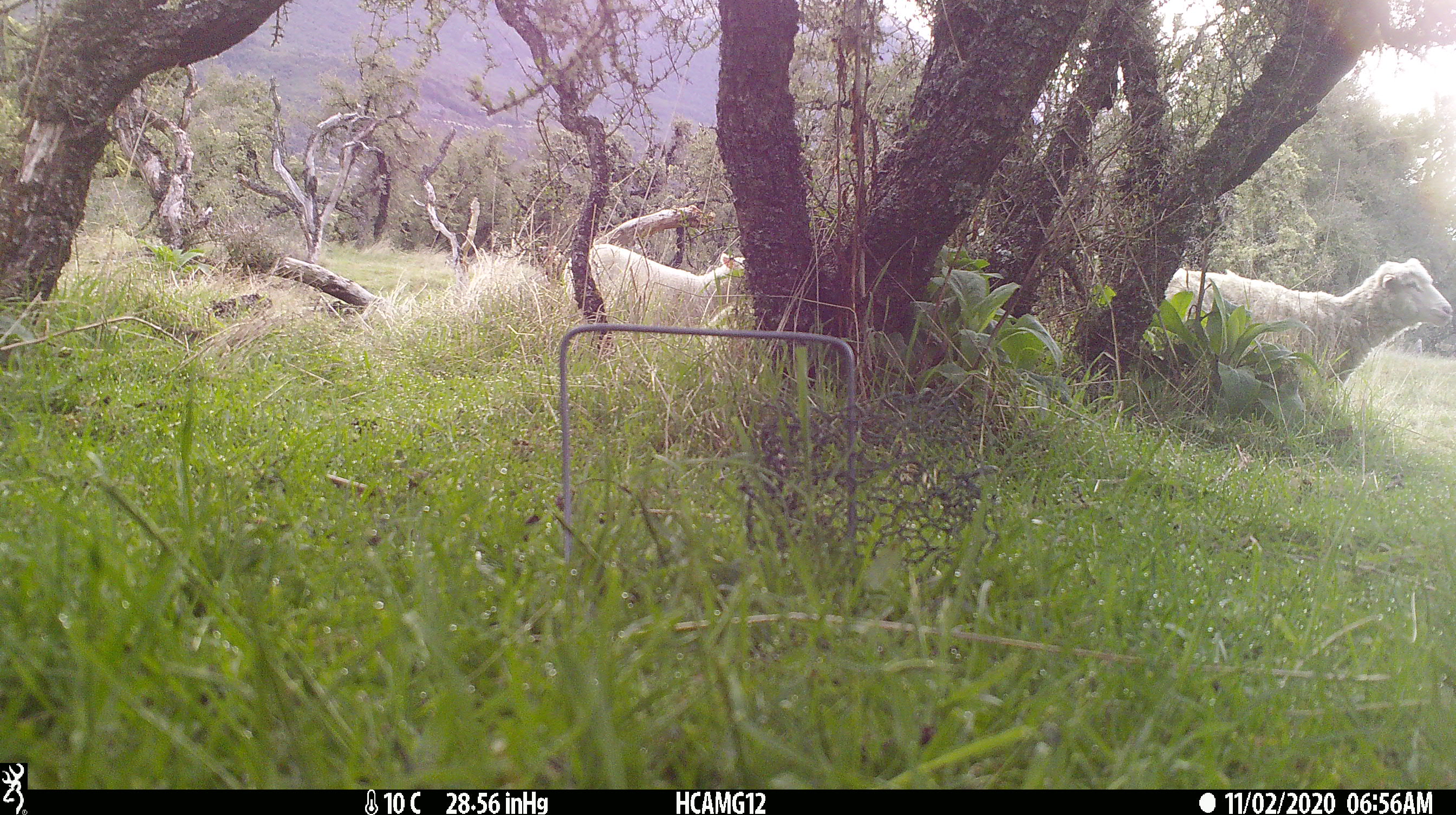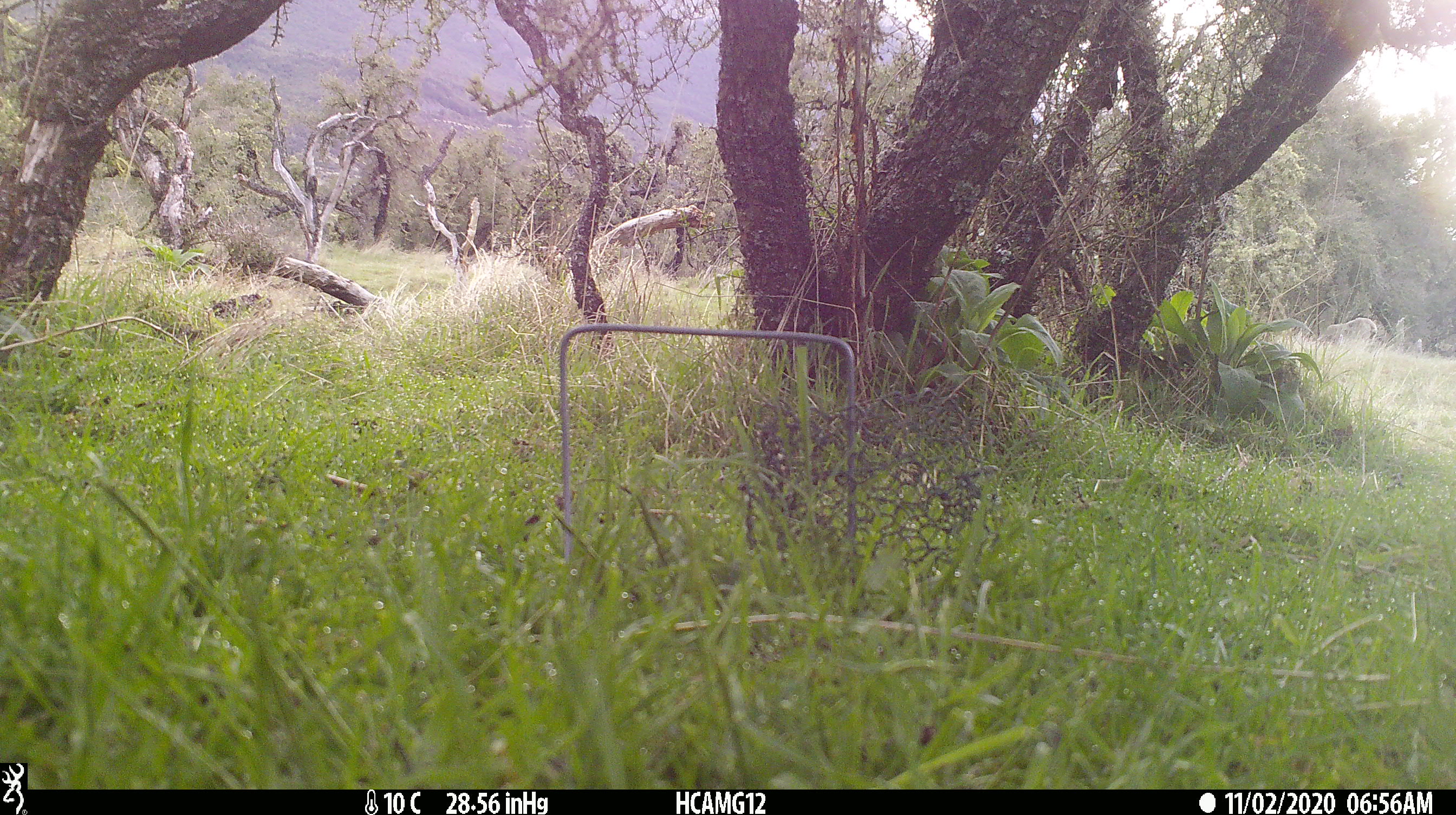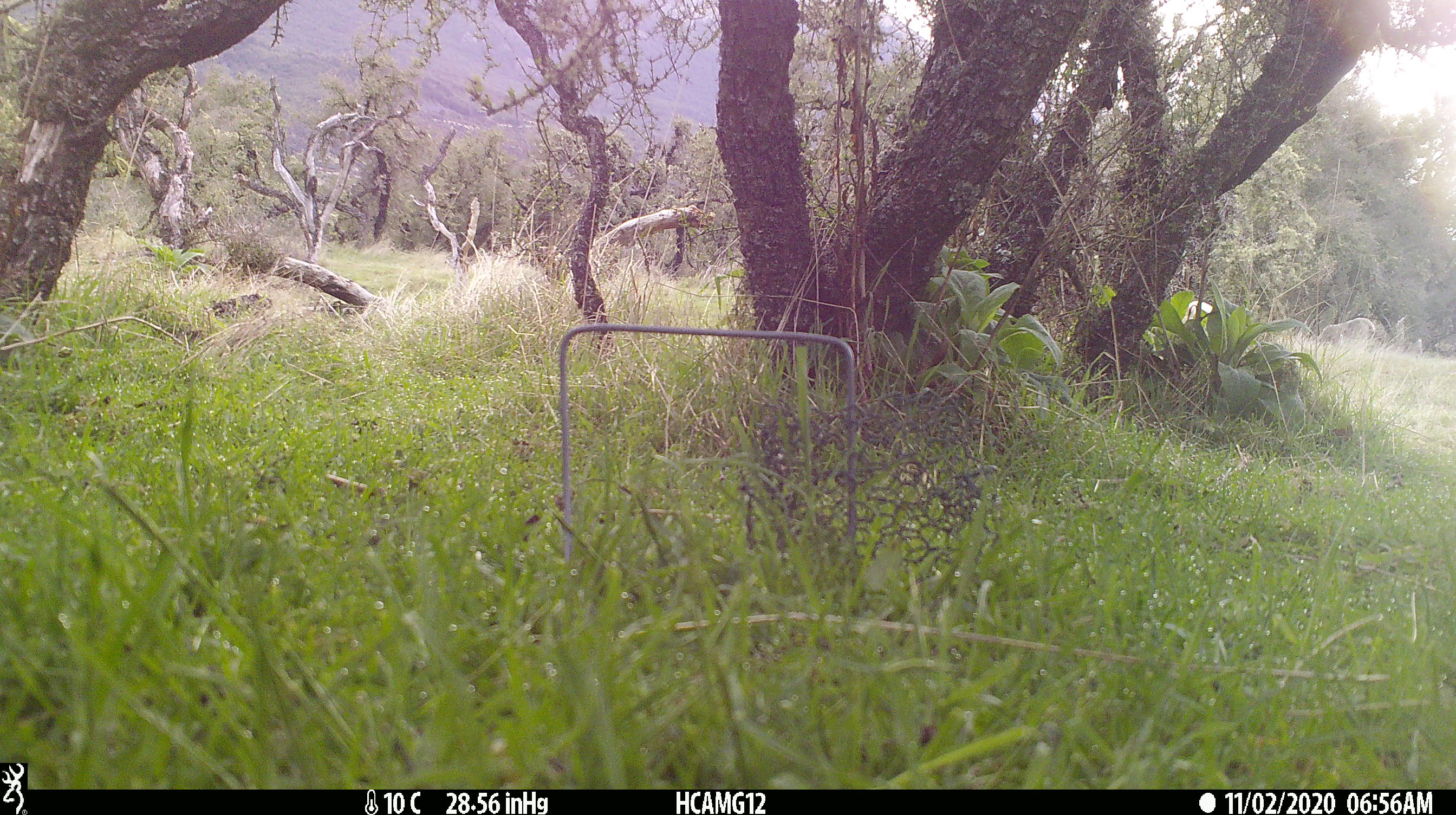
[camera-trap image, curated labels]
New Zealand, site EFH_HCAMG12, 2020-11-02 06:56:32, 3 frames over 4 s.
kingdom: Animalia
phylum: Chordata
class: Mammalia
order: Artiodactyla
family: Bovidae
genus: Ovis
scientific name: Ovis aries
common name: domestic sheep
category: sheep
Sheep (domestic sheep) (Ovis aries).